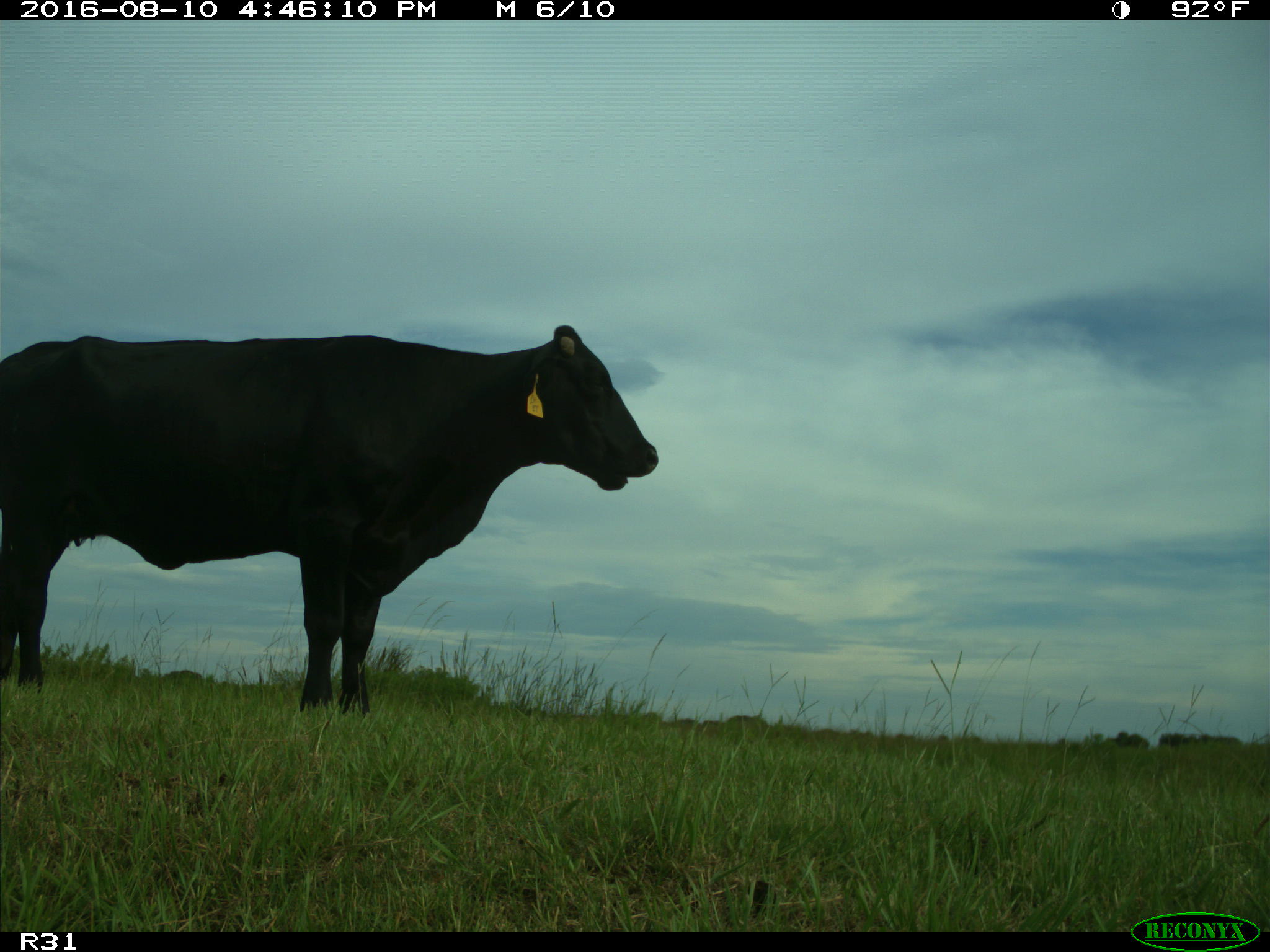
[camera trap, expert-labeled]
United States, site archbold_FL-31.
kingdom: Animalia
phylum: Chordata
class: Mammalia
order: Artiodactyla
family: Bovidae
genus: Bos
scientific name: Bos taurus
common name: domestic cow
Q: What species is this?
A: Bos taurus (domestic cow).